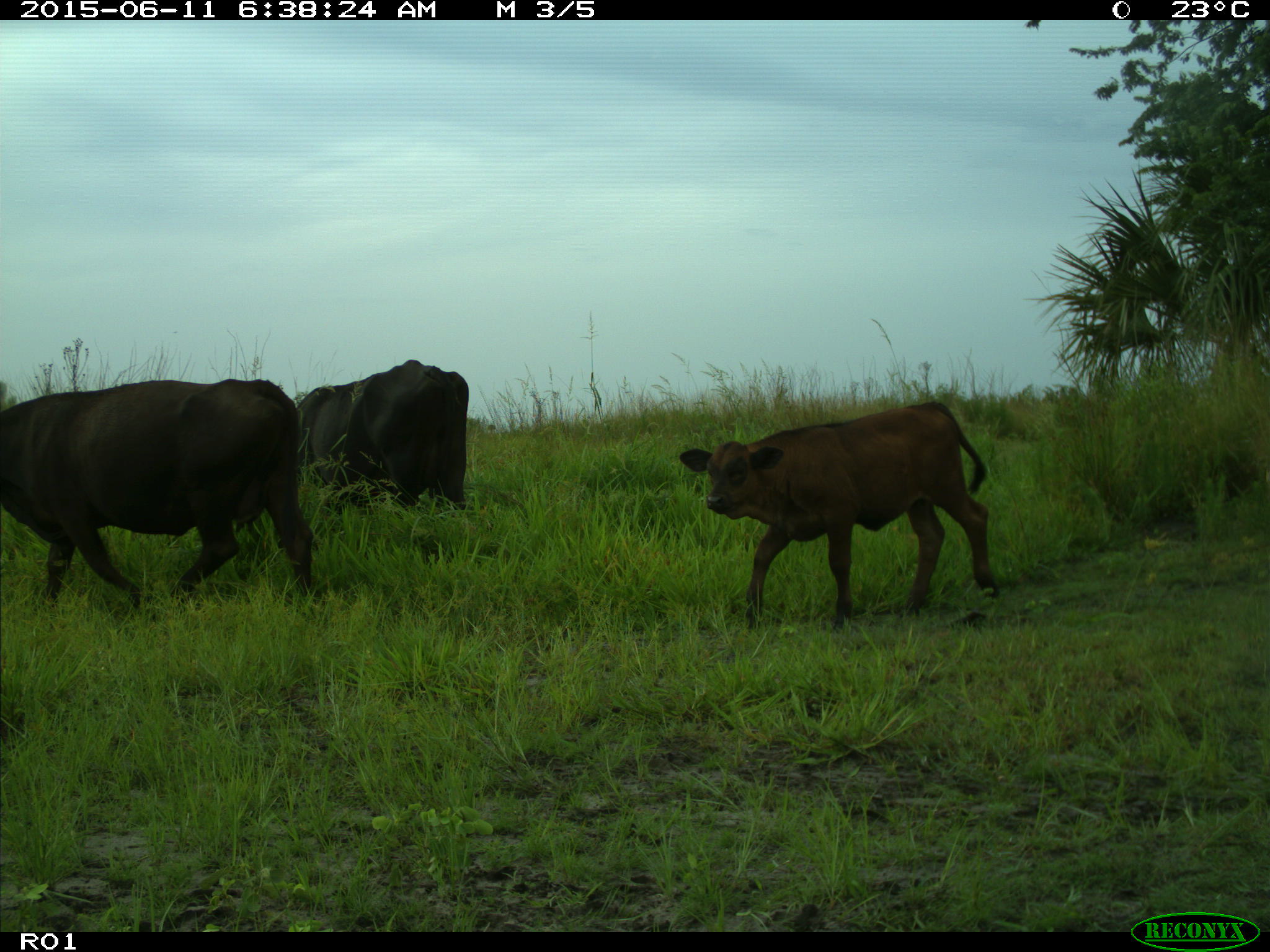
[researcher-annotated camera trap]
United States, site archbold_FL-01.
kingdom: Animalia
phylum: Chordata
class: Mammalia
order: Artiodactyla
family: Bovidae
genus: Bos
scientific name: Bos taurus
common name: domestic cow